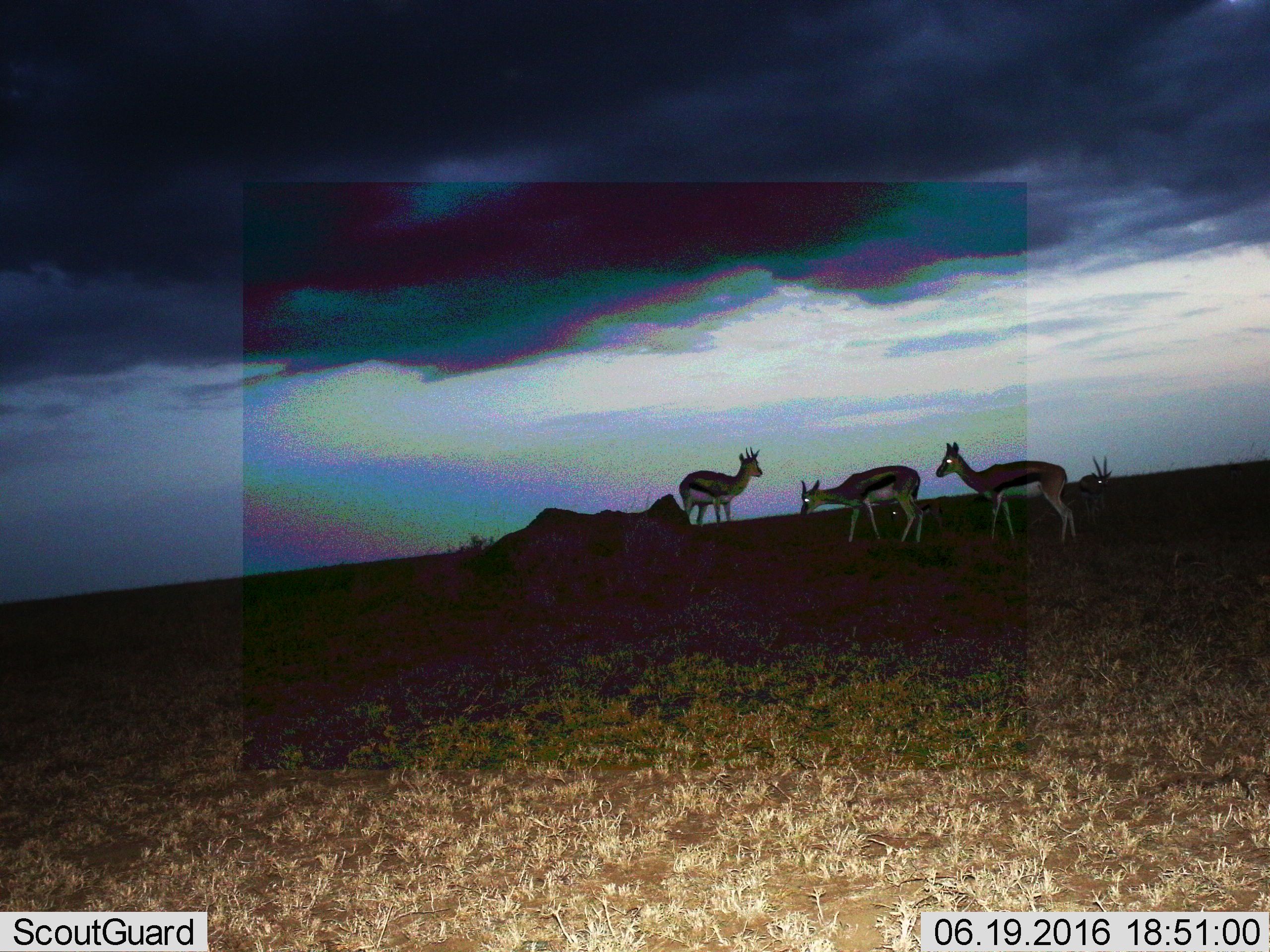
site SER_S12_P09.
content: unidentified animal